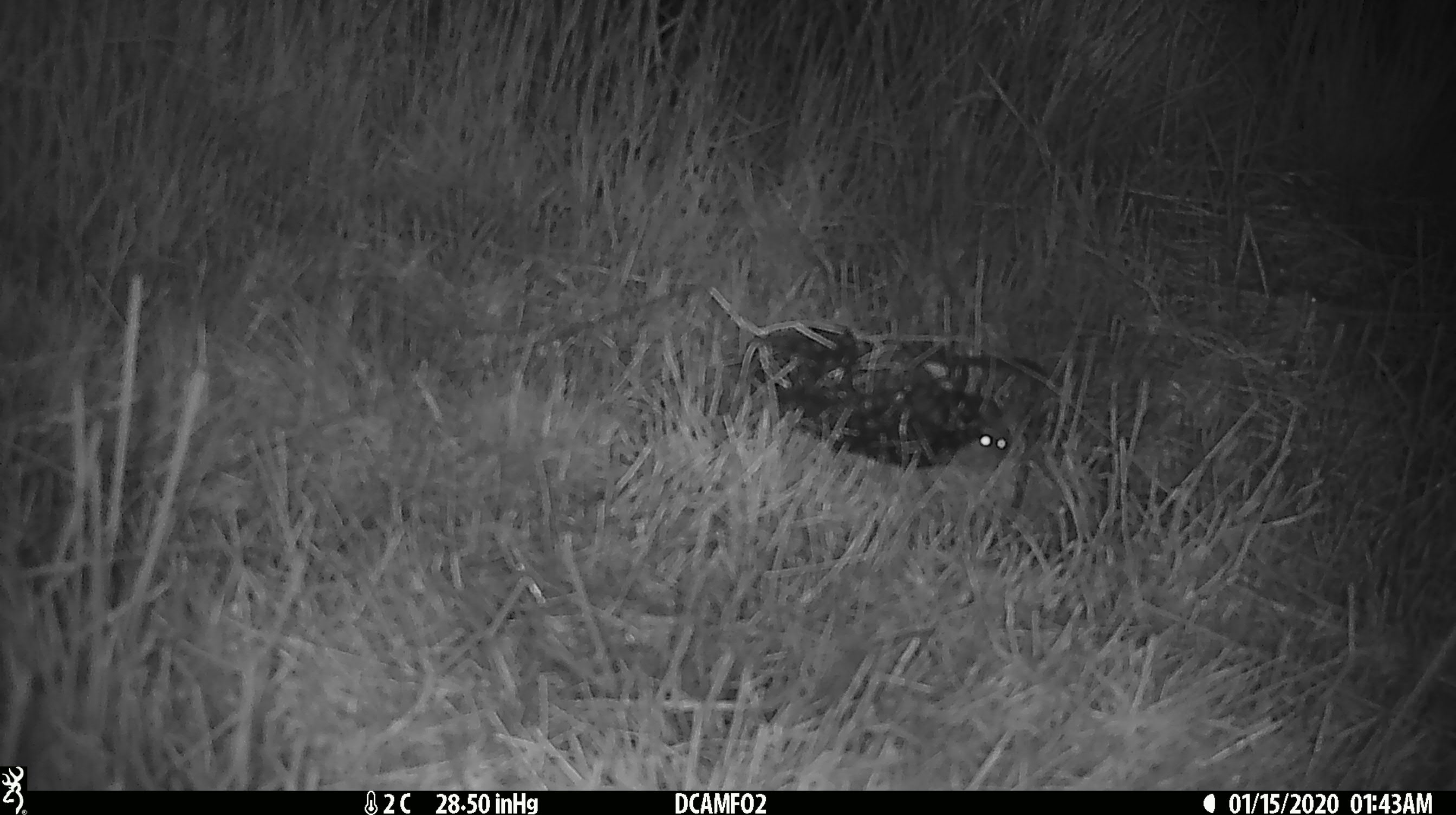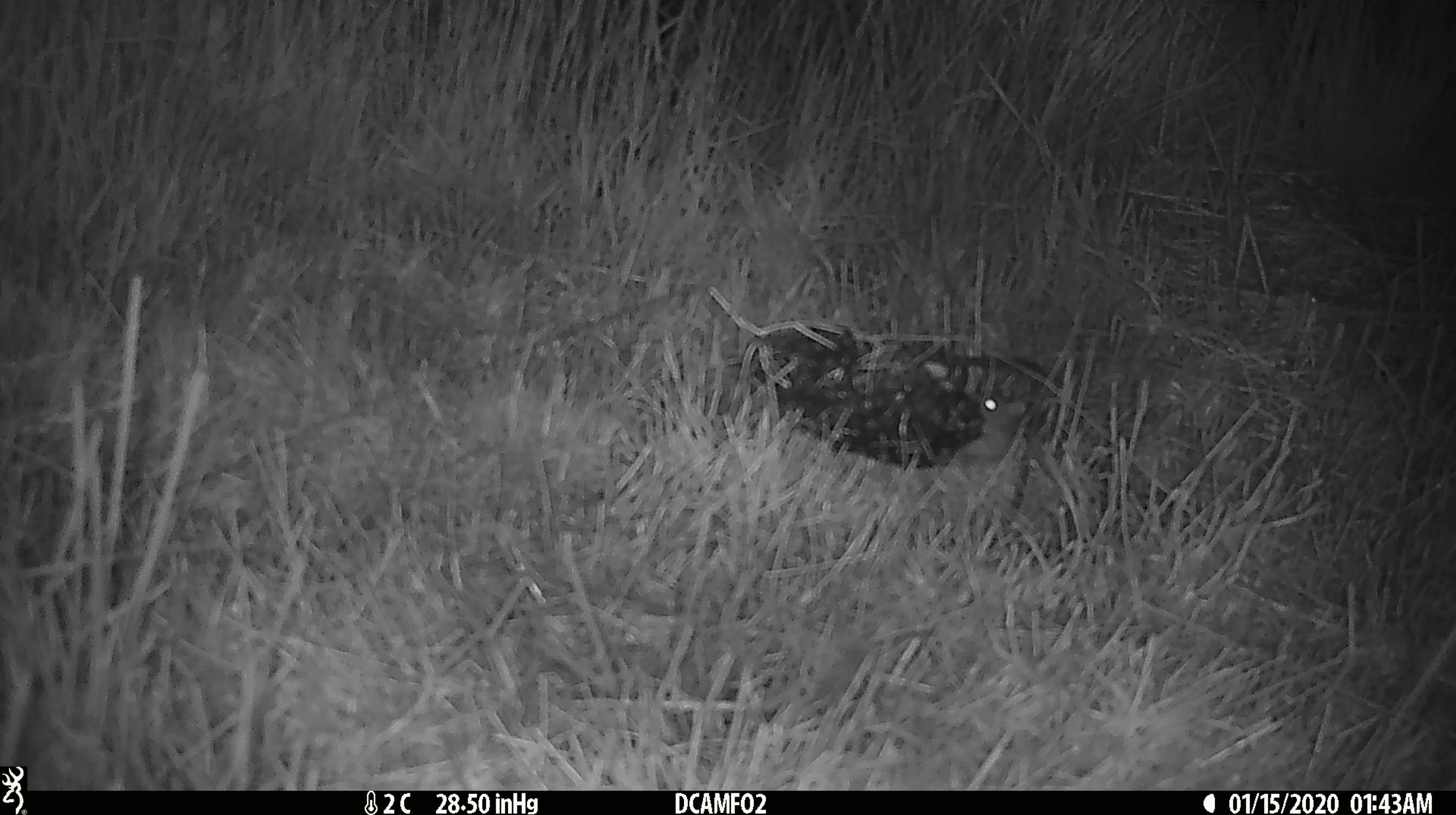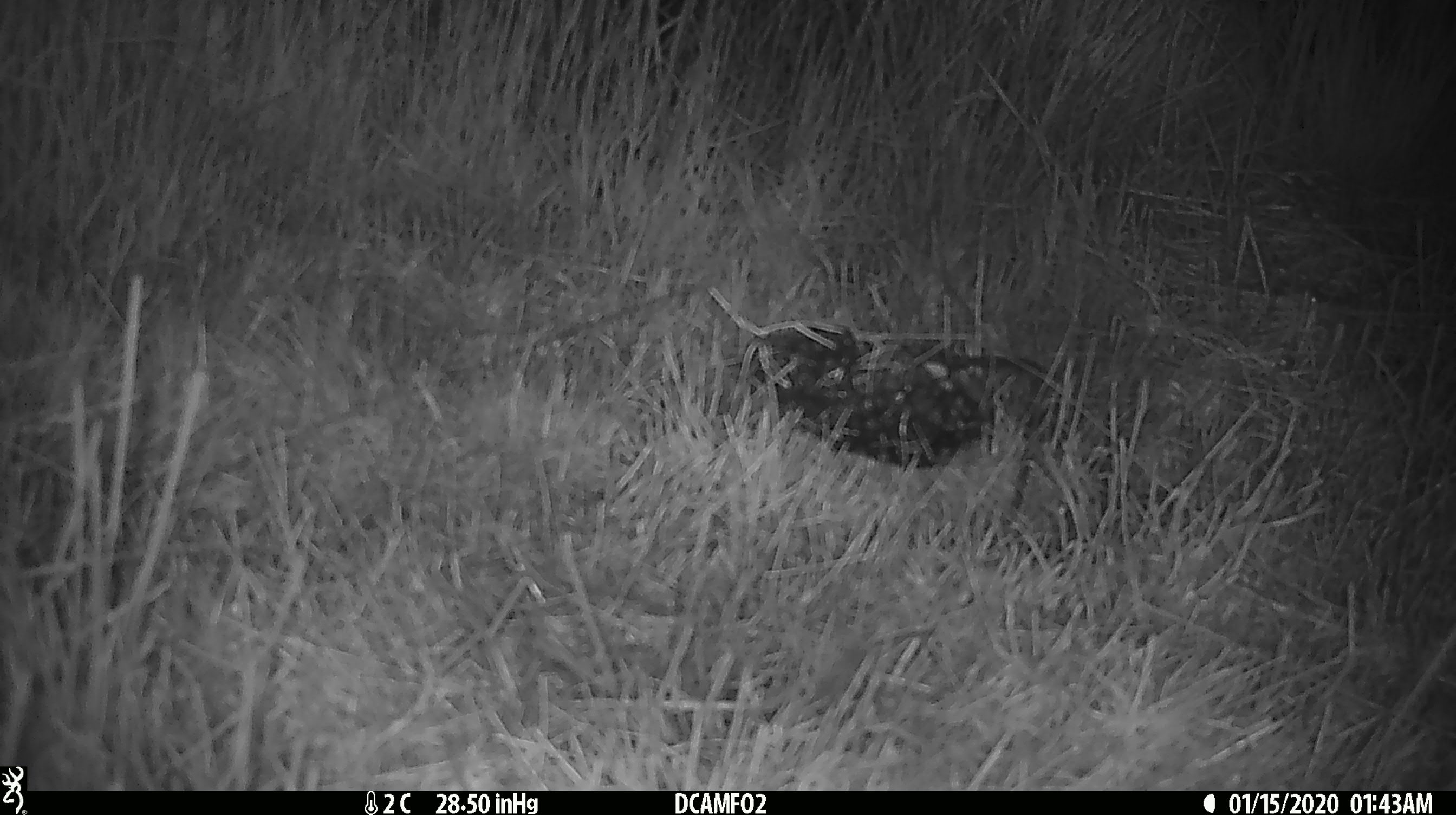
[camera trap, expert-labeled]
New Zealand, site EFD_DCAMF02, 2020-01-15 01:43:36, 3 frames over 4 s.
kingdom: Animalia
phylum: Chordata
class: Mammalia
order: Rodentia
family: Muridae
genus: Mus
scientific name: Mus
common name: mouse